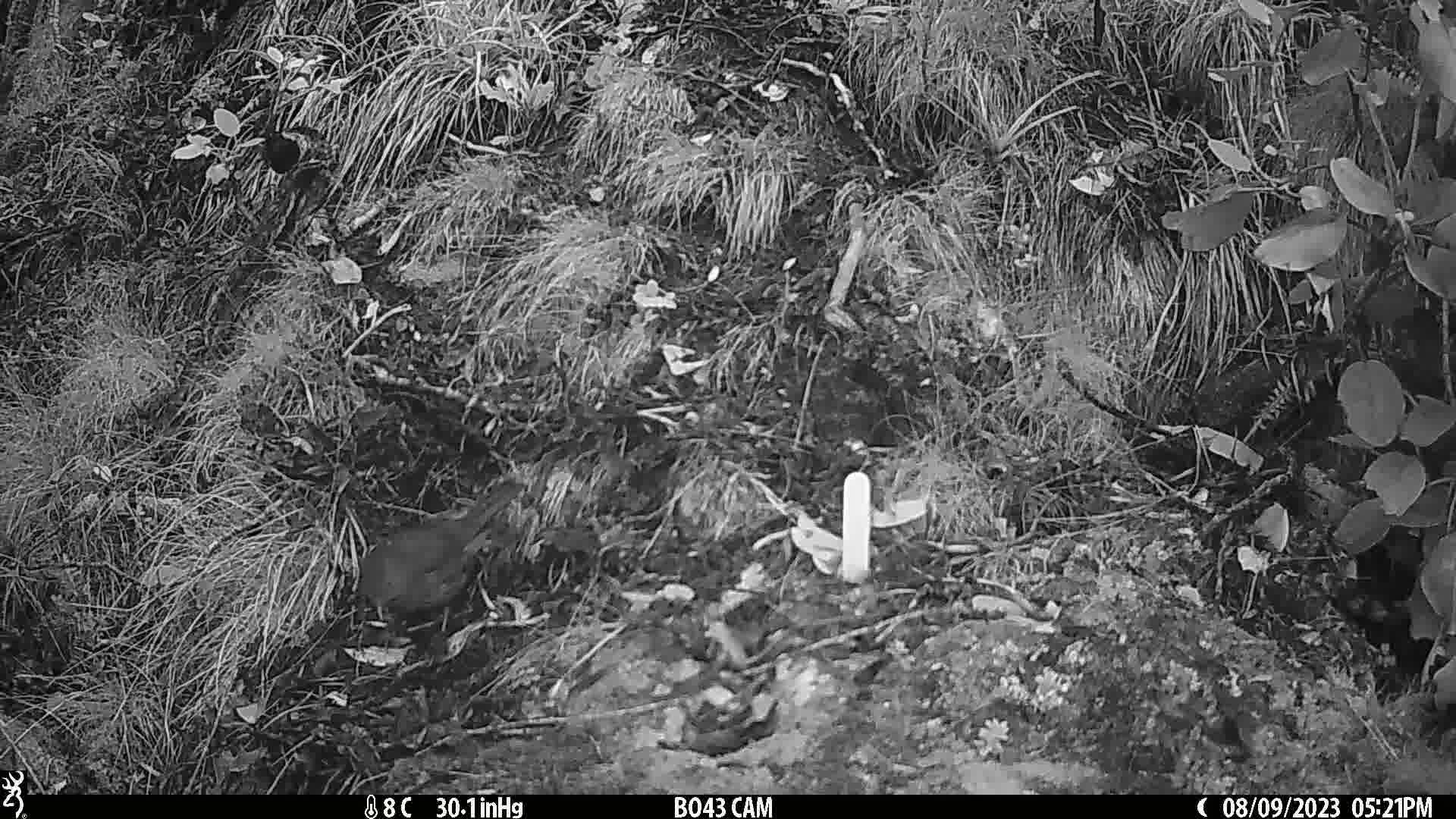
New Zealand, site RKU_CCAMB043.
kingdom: Animalia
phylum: Chordata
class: Aves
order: Passeriformes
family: Turdidae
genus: Turdus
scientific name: Turdus merula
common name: eurasian blackbird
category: blackbird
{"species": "blackbird (eurasian blackbird) (Turdus merula)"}